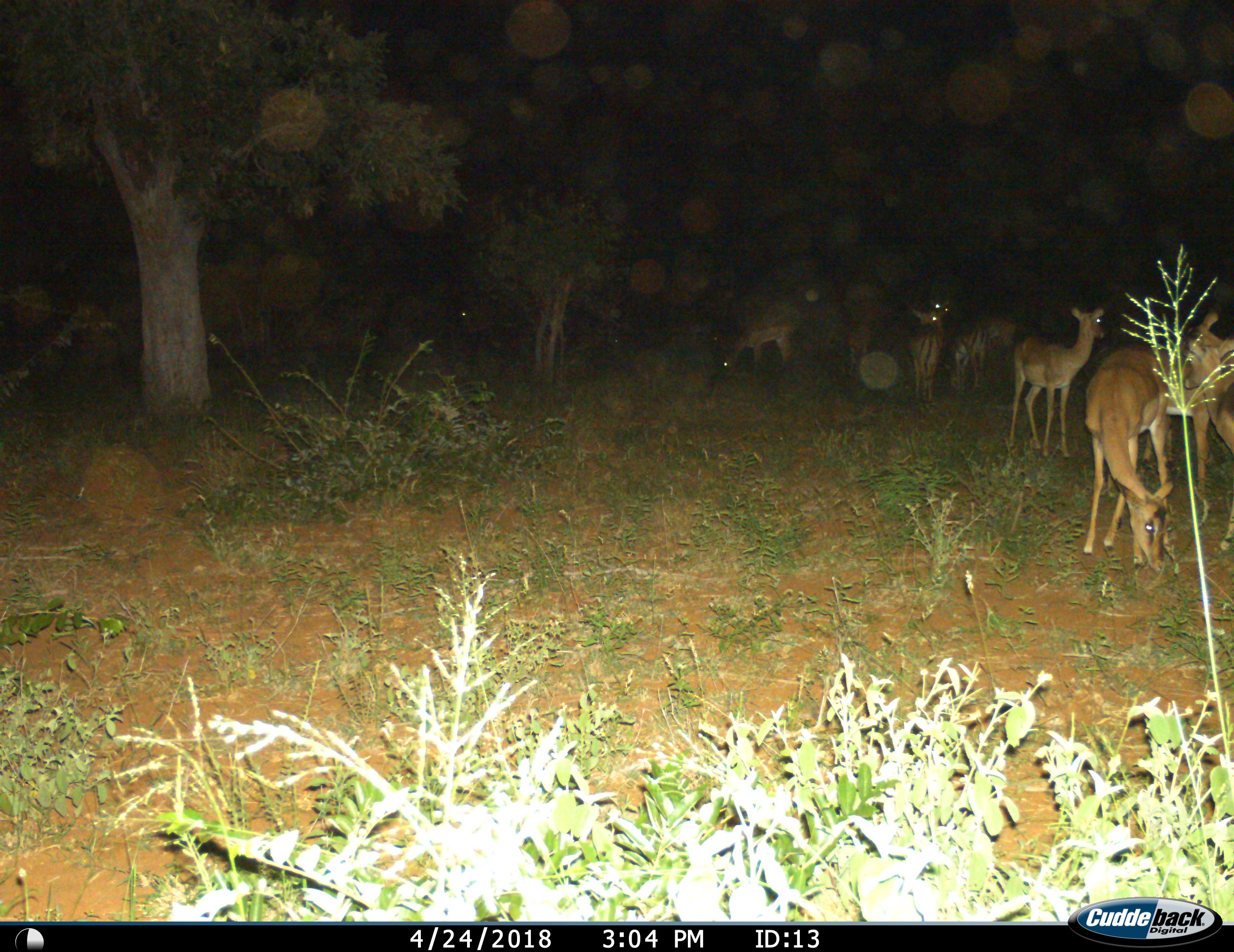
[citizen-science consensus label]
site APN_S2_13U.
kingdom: Animalia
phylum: Chordata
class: Mammalia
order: Artiodactyla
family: Bovidae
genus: Aepyceros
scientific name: Aepyceros melampus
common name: impala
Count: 10.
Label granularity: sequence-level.